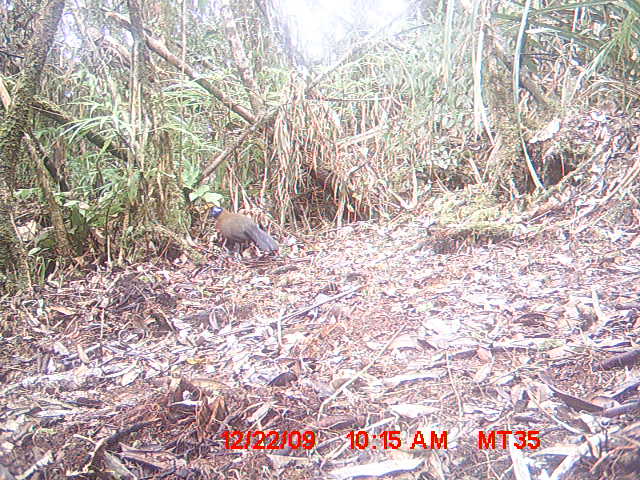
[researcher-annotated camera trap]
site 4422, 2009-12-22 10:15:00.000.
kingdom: Animalia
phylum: Chordata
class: Aves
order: Cuculiformes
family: Cuculidae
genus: Coua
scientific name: Coua serriana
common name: red-breasted coua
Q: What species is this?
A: Coua serriana (red-breasted coua).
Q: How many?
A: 1.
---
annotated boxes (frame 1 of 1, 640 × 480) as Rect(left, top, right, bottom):
coua serriana: Rect(207, 205, 279, 257)